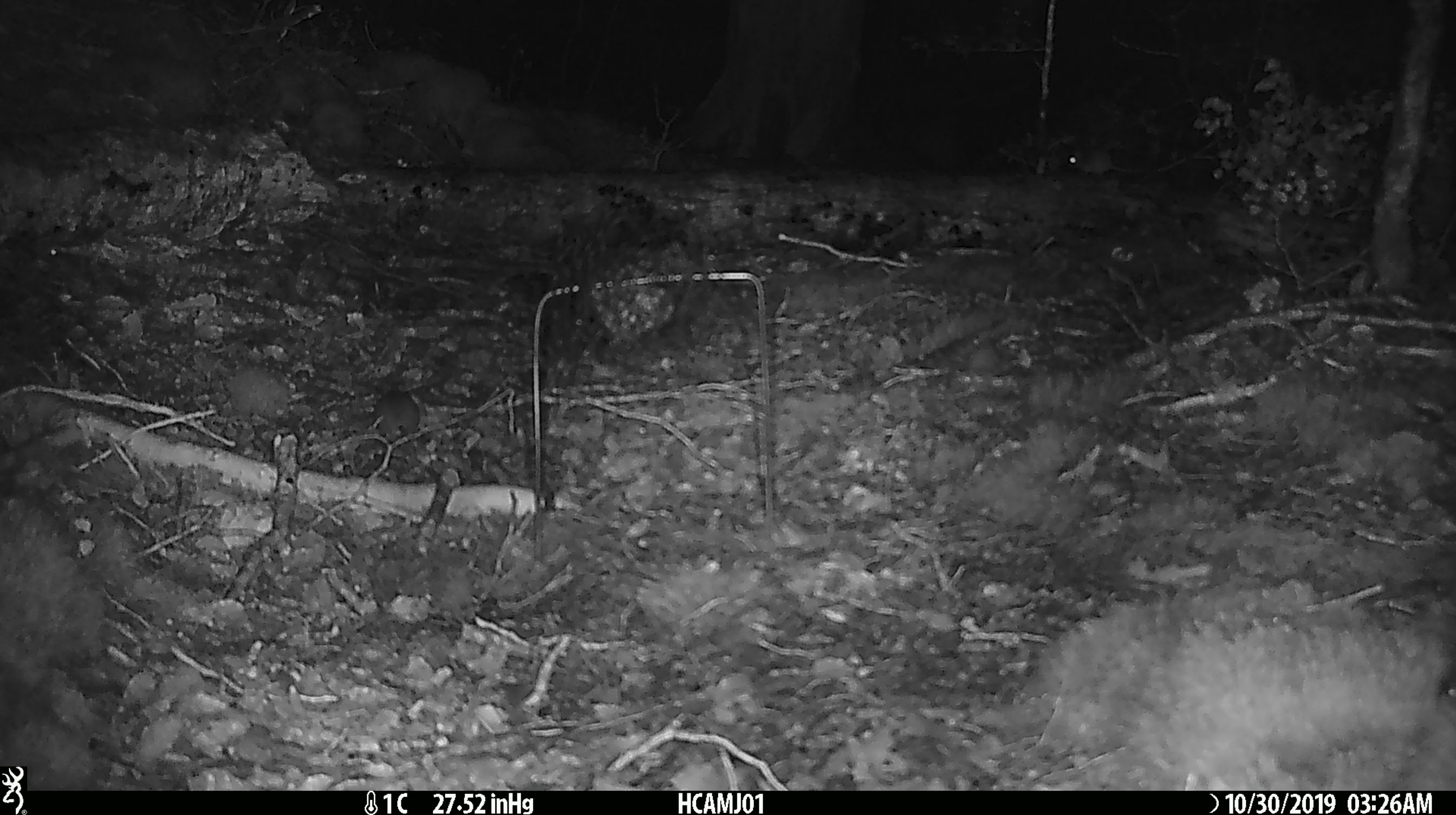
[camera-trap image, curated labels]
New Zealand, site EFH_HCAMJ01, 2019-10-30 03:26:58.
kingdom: Animalia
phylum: Chordata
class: Mammalia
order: Rodentia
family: Muridae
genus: Mus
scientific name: Mus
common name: mouse